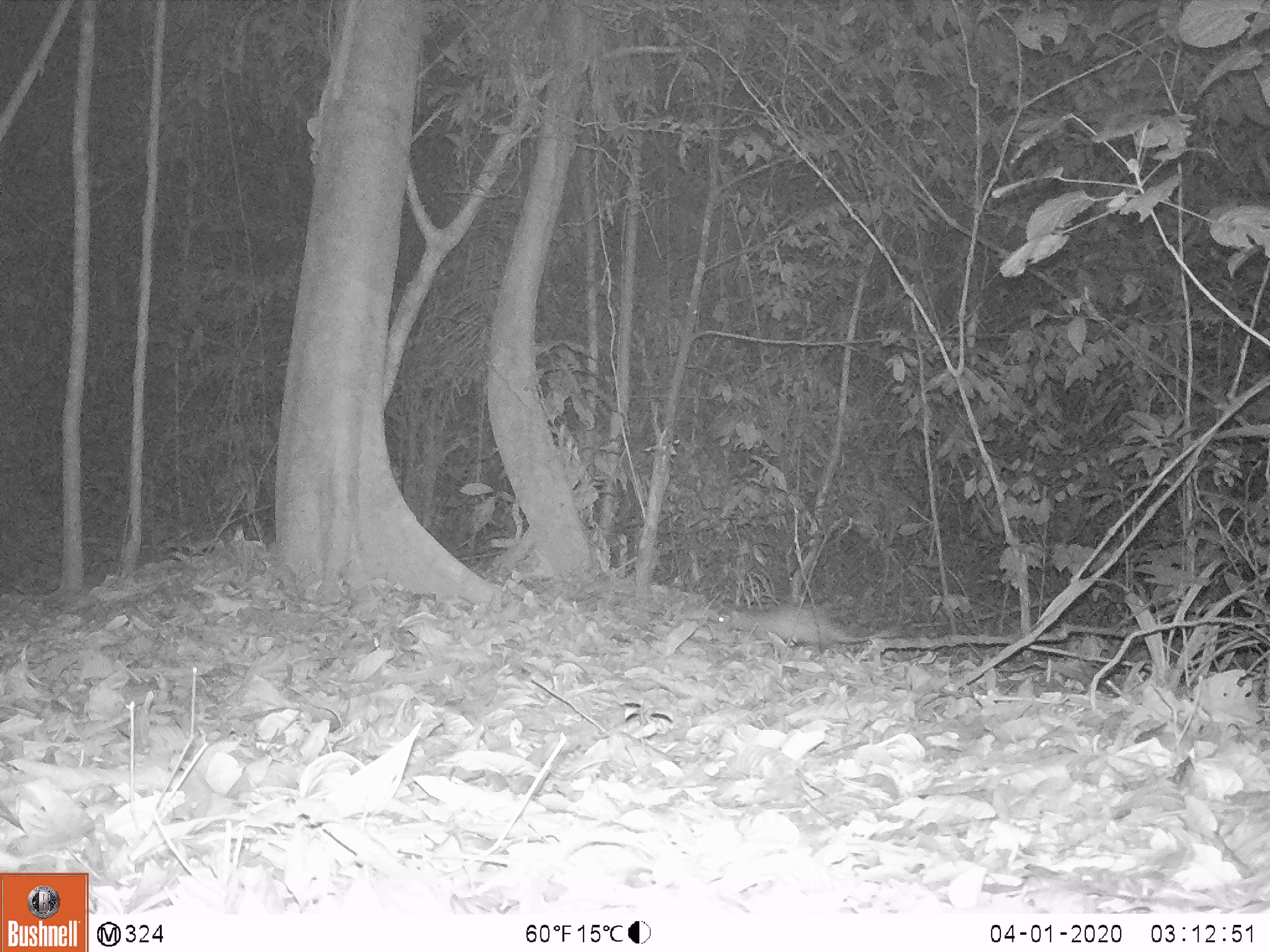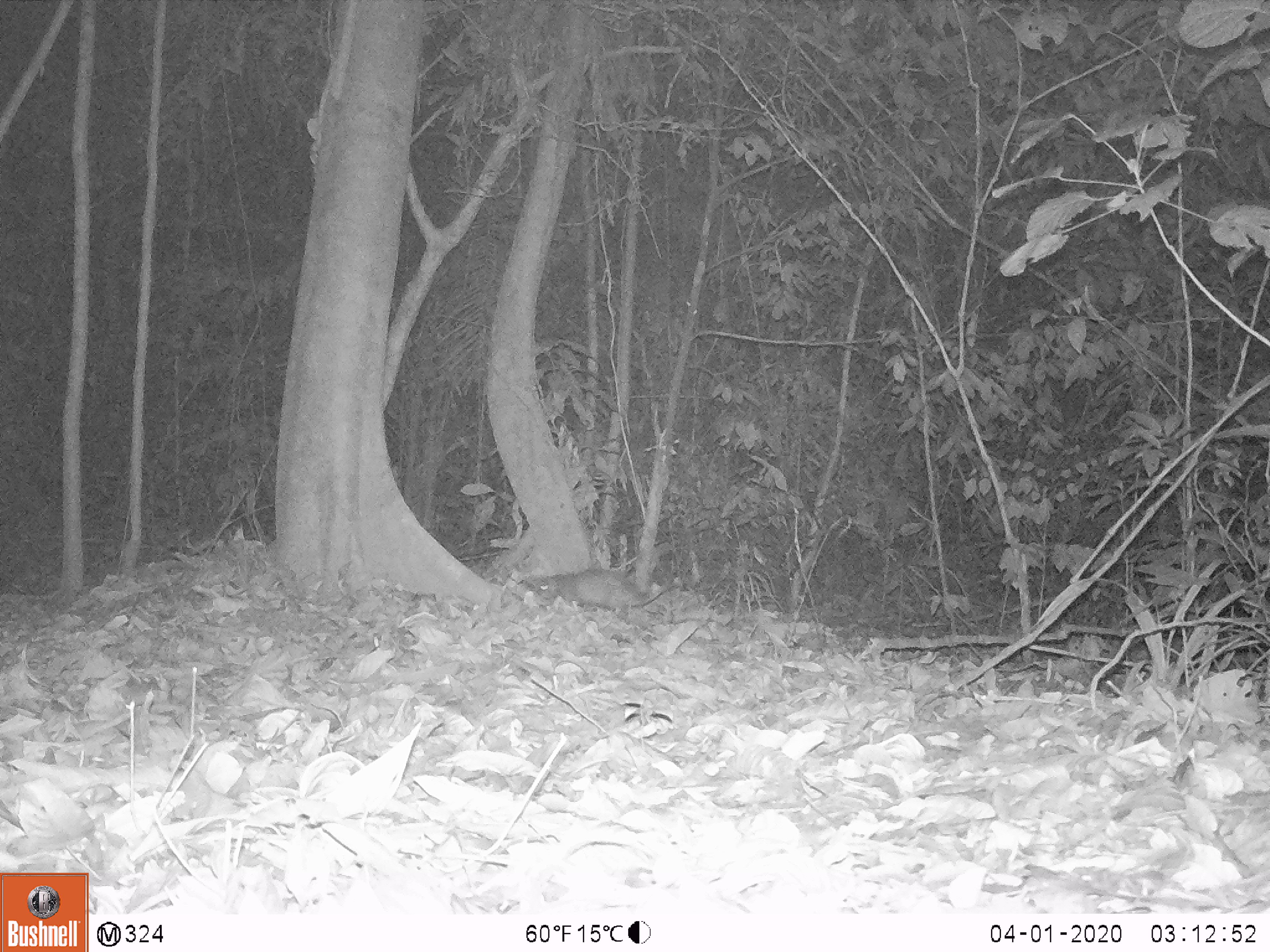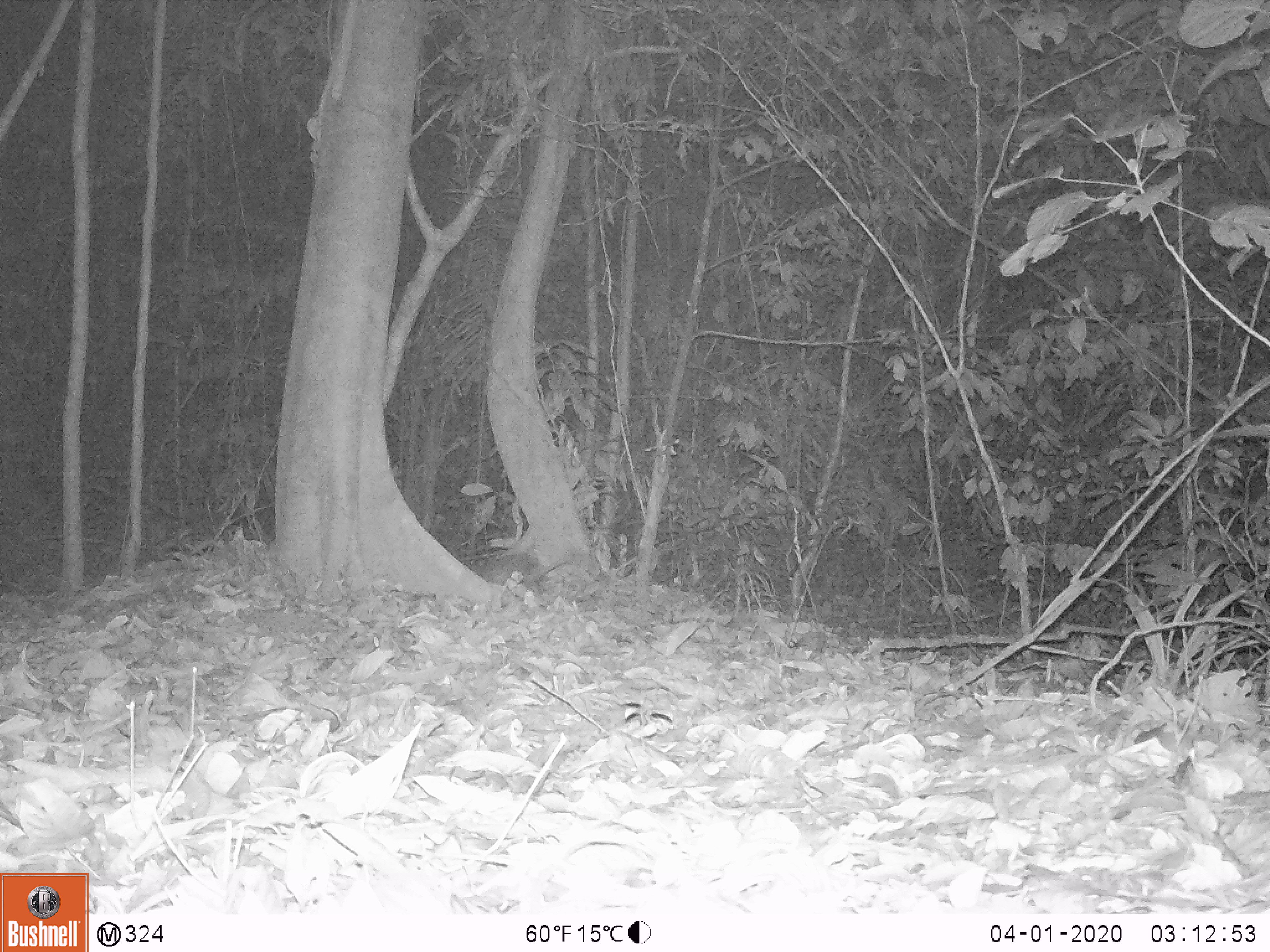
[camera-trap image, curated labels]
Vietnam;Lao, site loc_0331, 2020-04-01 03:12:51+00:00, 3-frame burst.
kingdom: Animalia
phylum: Chordata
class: Mammalia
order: Rodentia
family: Hystricidae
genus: Atherurus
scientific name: Atherurus macrourus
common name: asiatic brush-tailed porcupine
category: asiatic brush tailed porcupine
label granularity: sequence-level